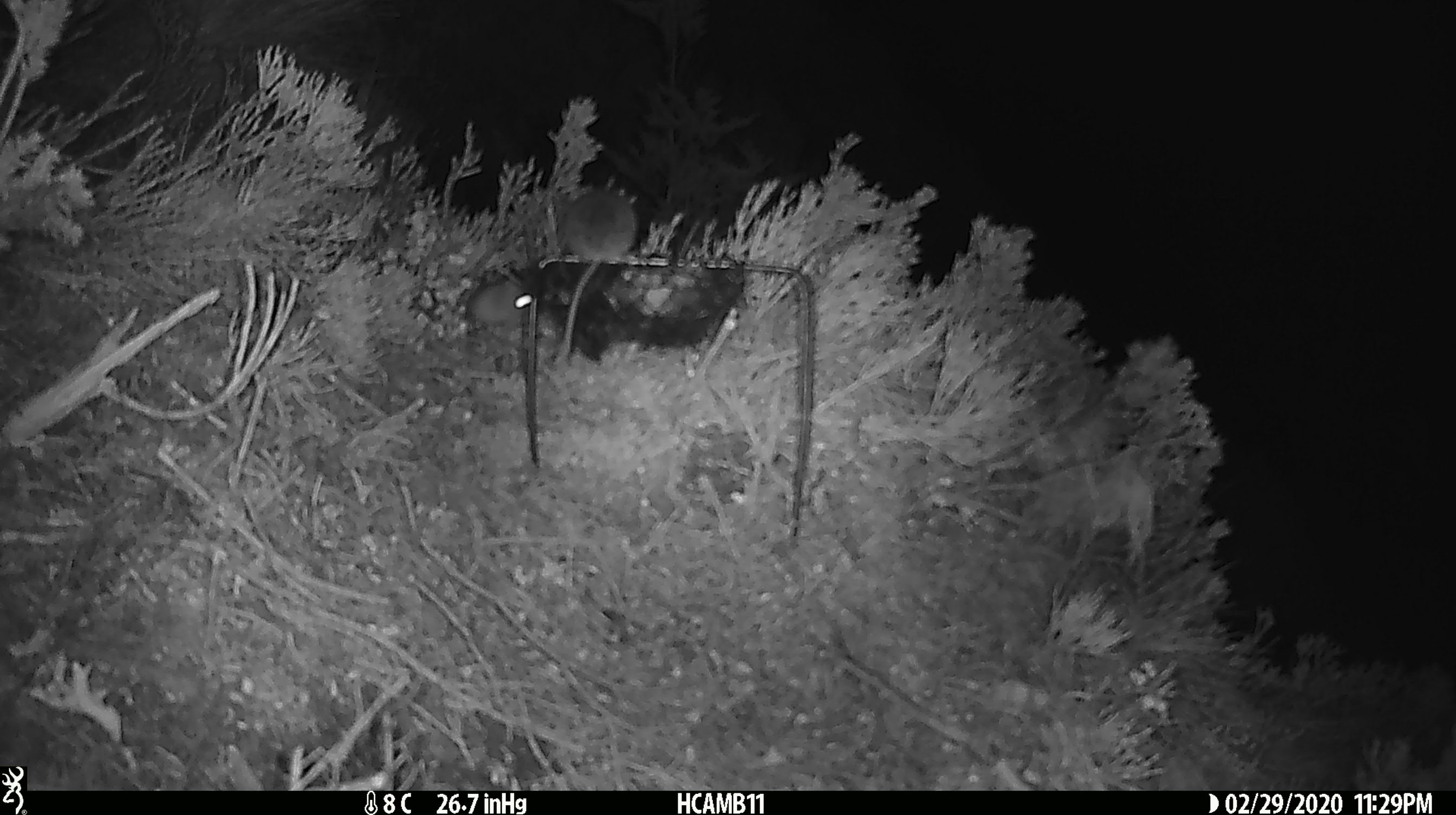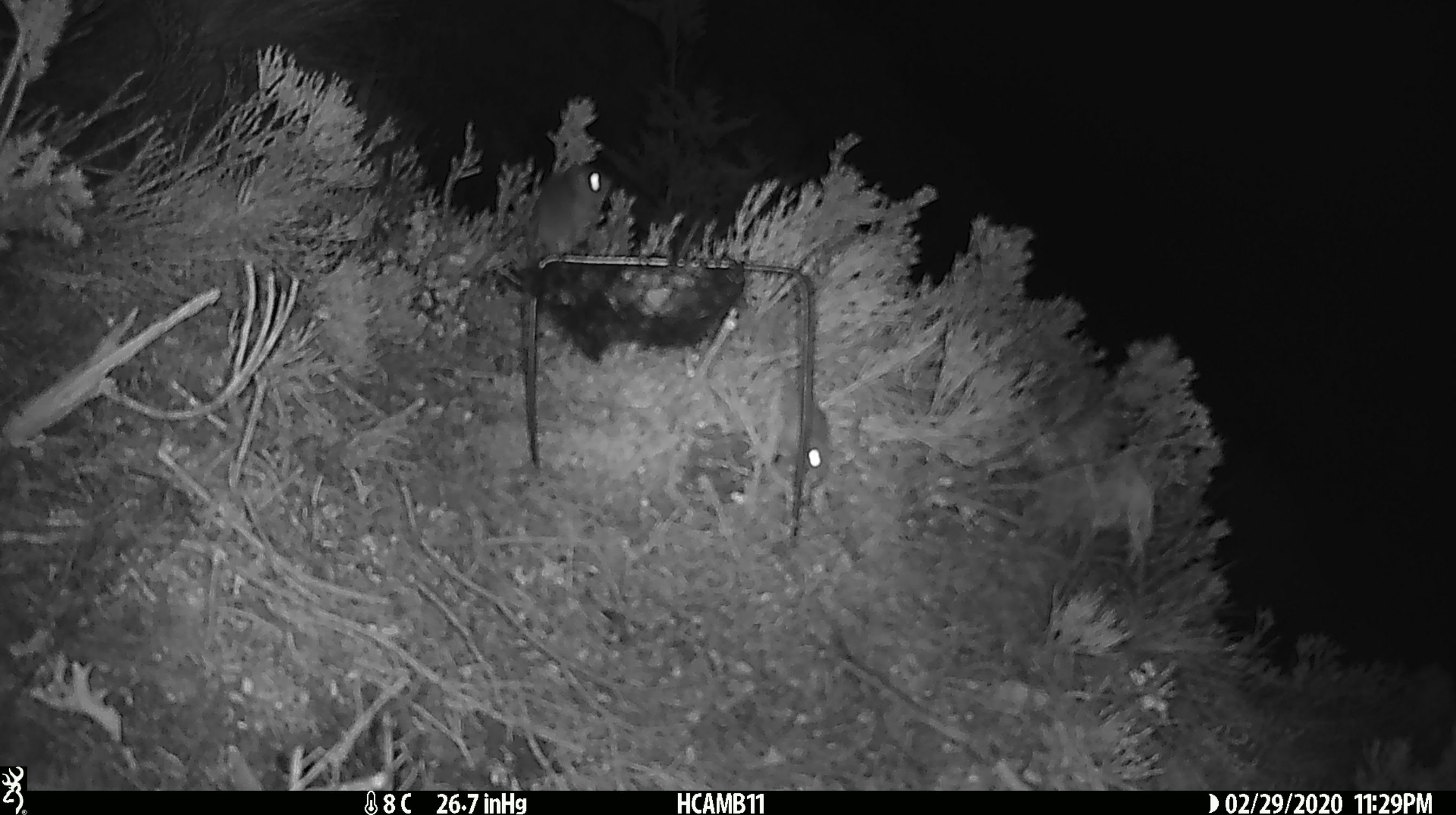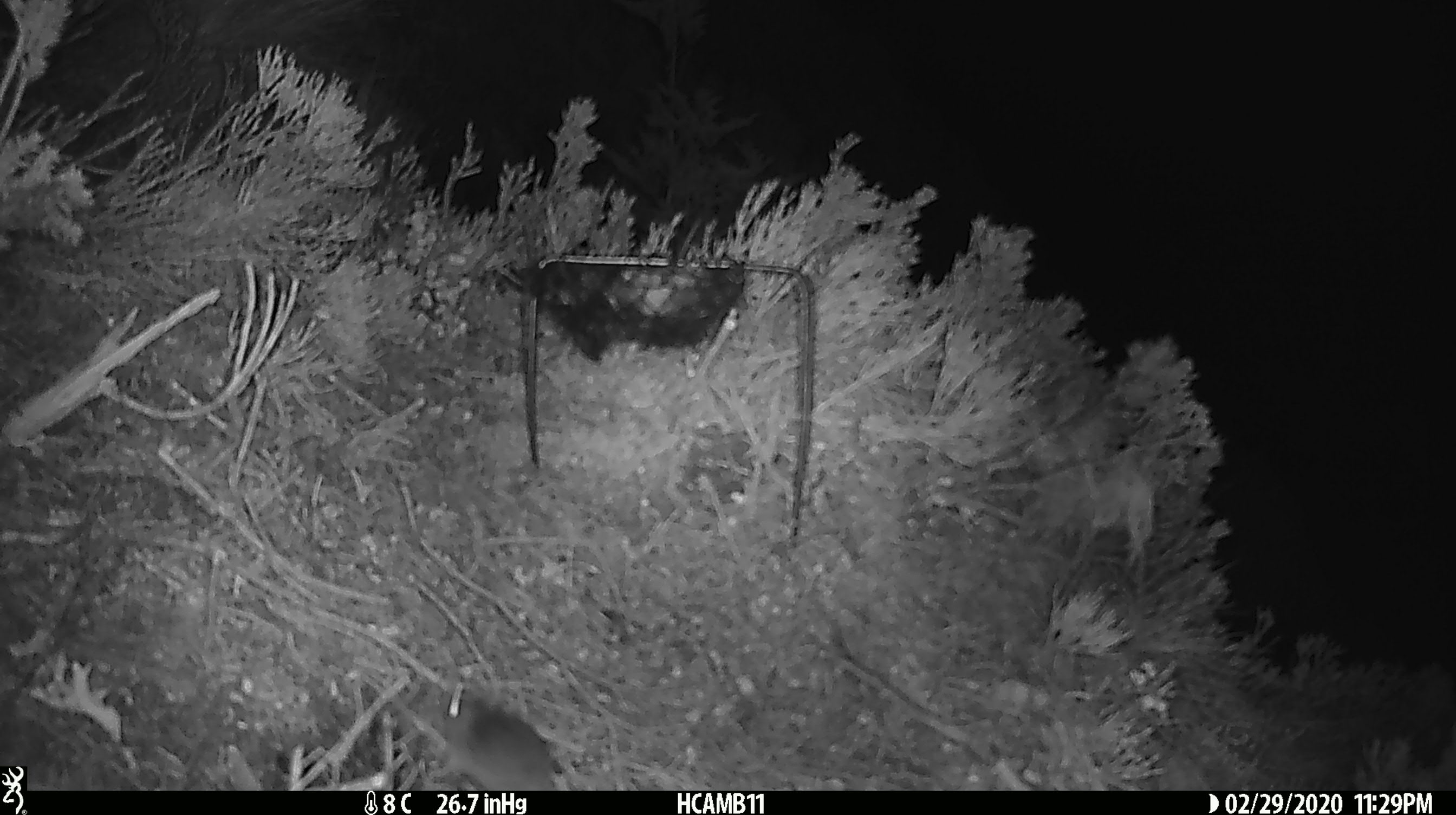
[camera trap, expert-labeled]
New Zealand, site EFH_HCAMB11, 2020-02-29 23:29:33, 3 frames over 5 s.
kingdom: Animalia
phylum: Chordata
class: Mammalia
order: Rodentia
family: Muridae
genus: Mus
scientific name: Mus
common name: mouse